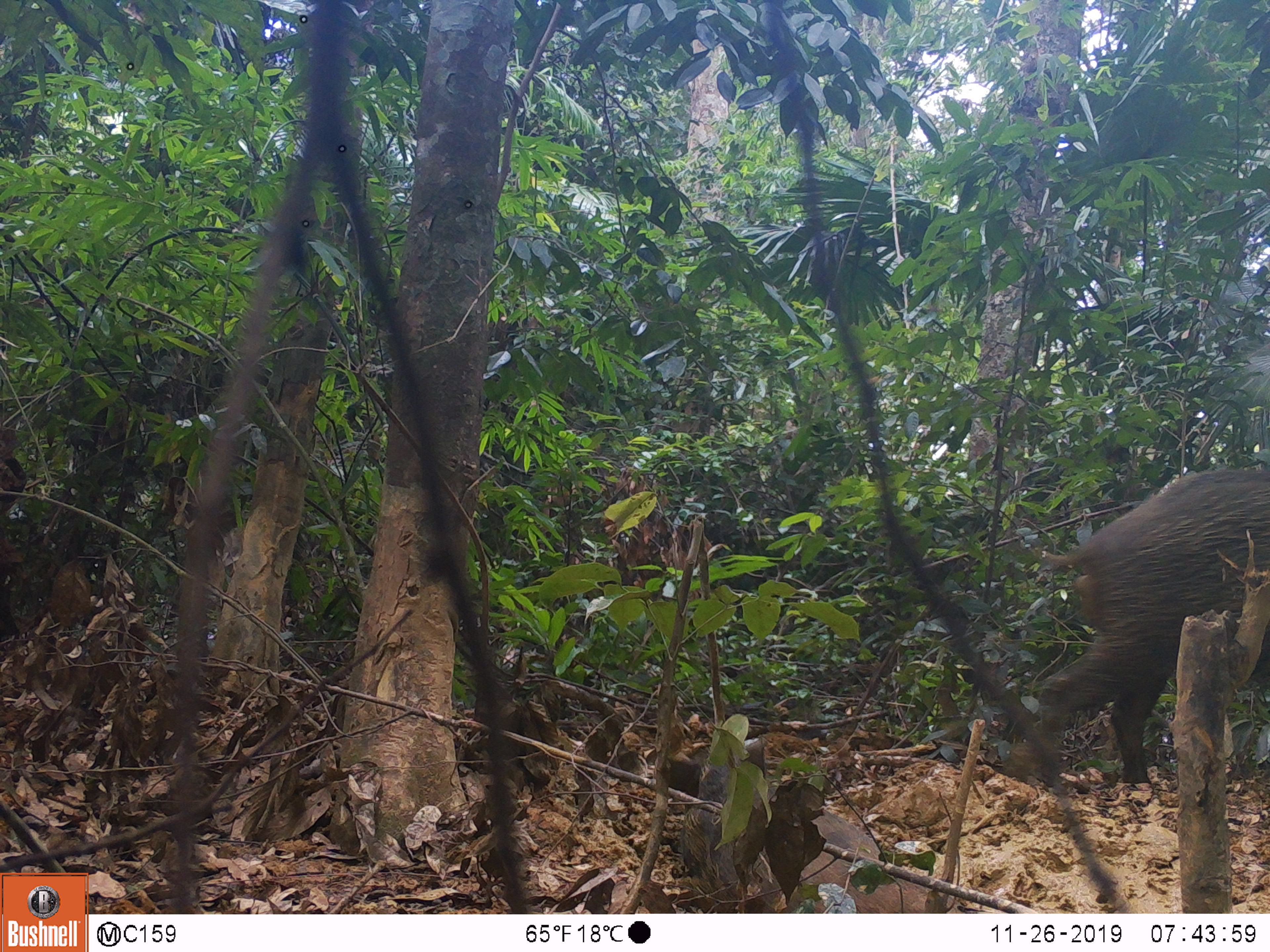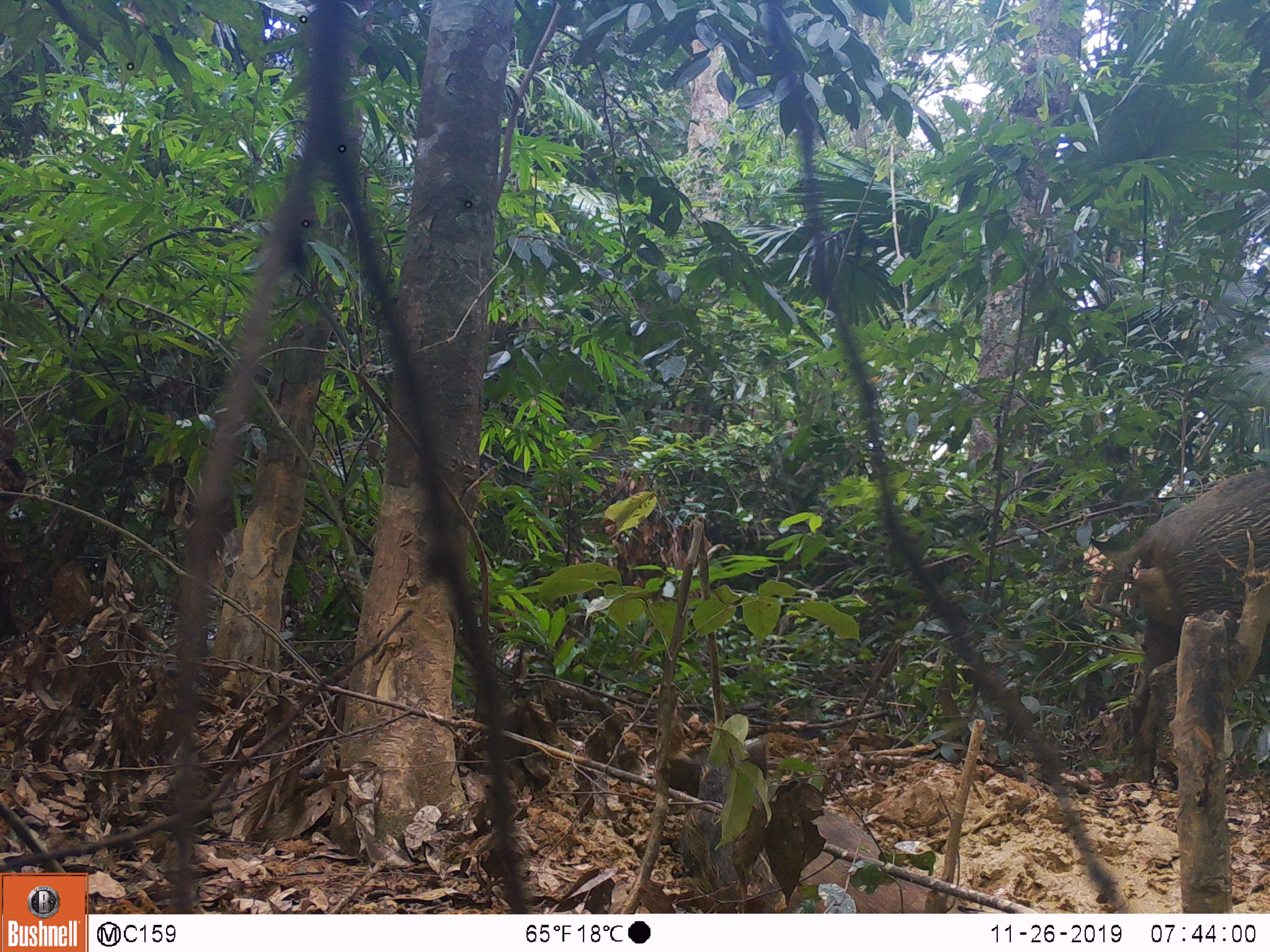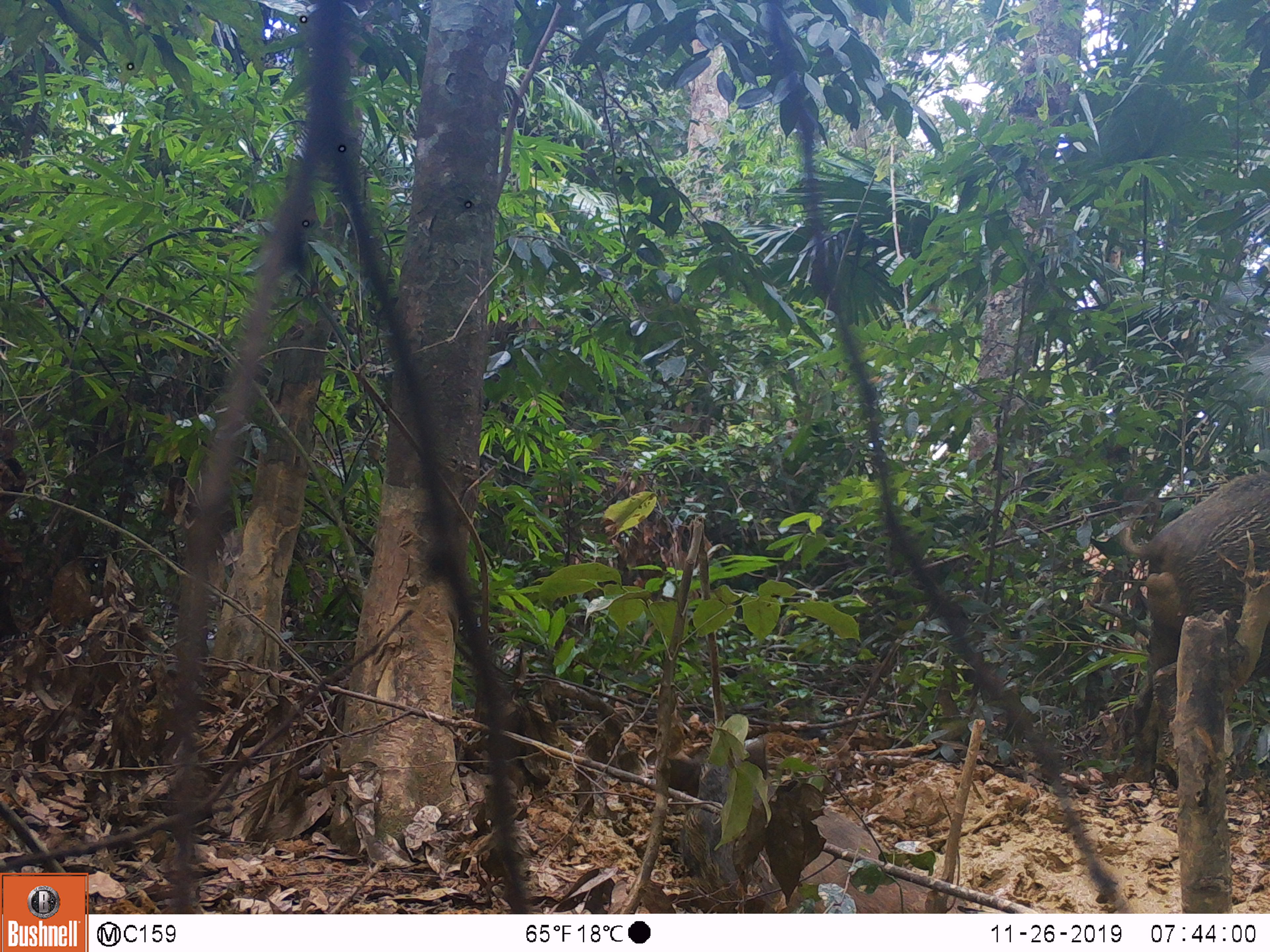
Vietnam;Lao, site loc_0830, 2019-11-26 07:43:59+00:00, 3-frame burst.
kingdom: Animalia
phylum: Chordata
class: Mammalia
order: Artiodactyla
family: Suidae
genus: Sus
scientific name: Sus scrofa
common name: eurasian wild pig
Eurasian wild pig (Sus scrofa). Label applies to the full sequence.